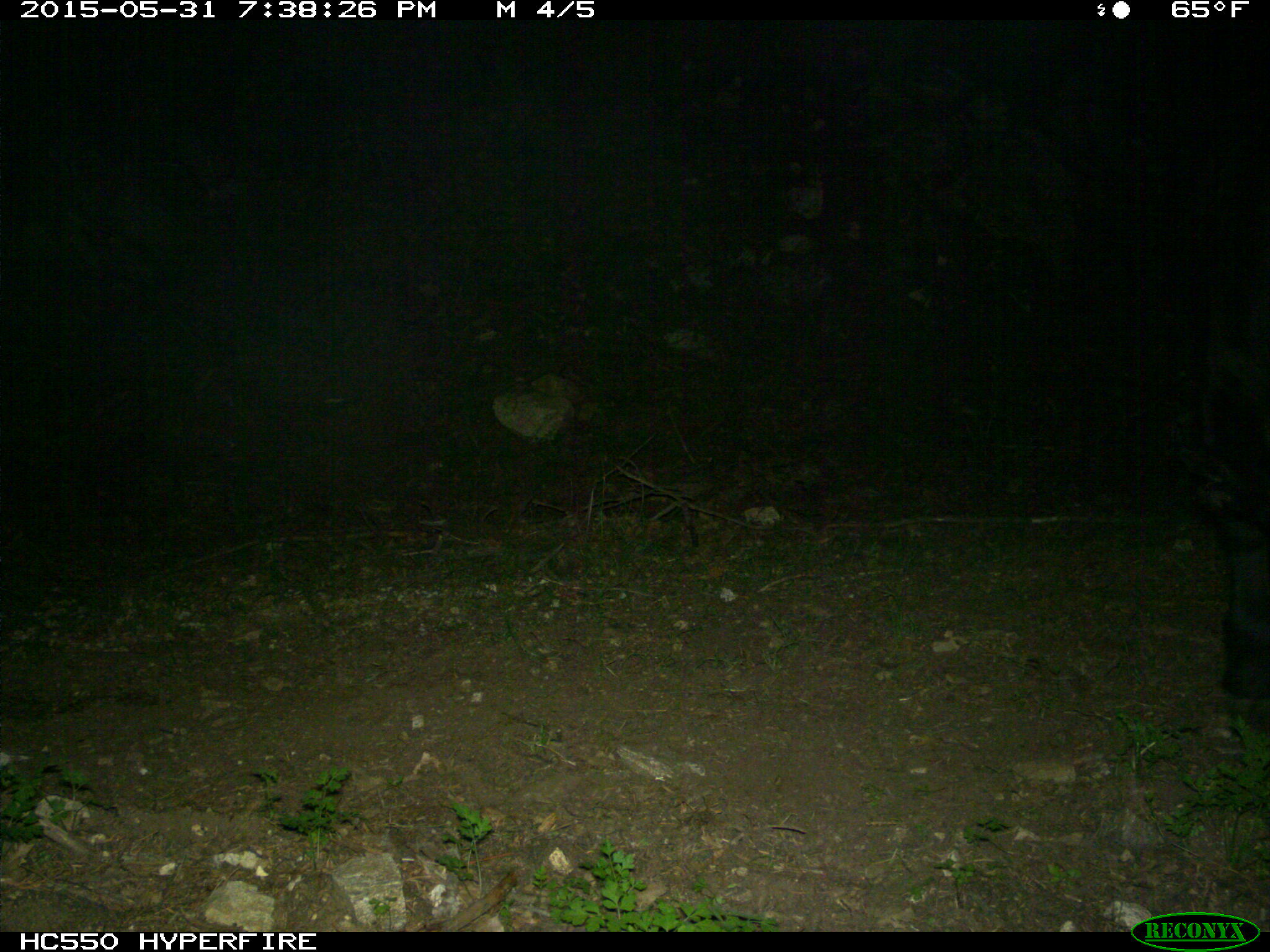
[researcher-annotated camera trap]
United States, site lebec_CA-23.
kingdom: Animalia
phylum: Chordata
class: Mammalia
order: Artiodactyla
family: Bovidae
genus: Bos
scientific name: Bos taurus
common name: domestic cow